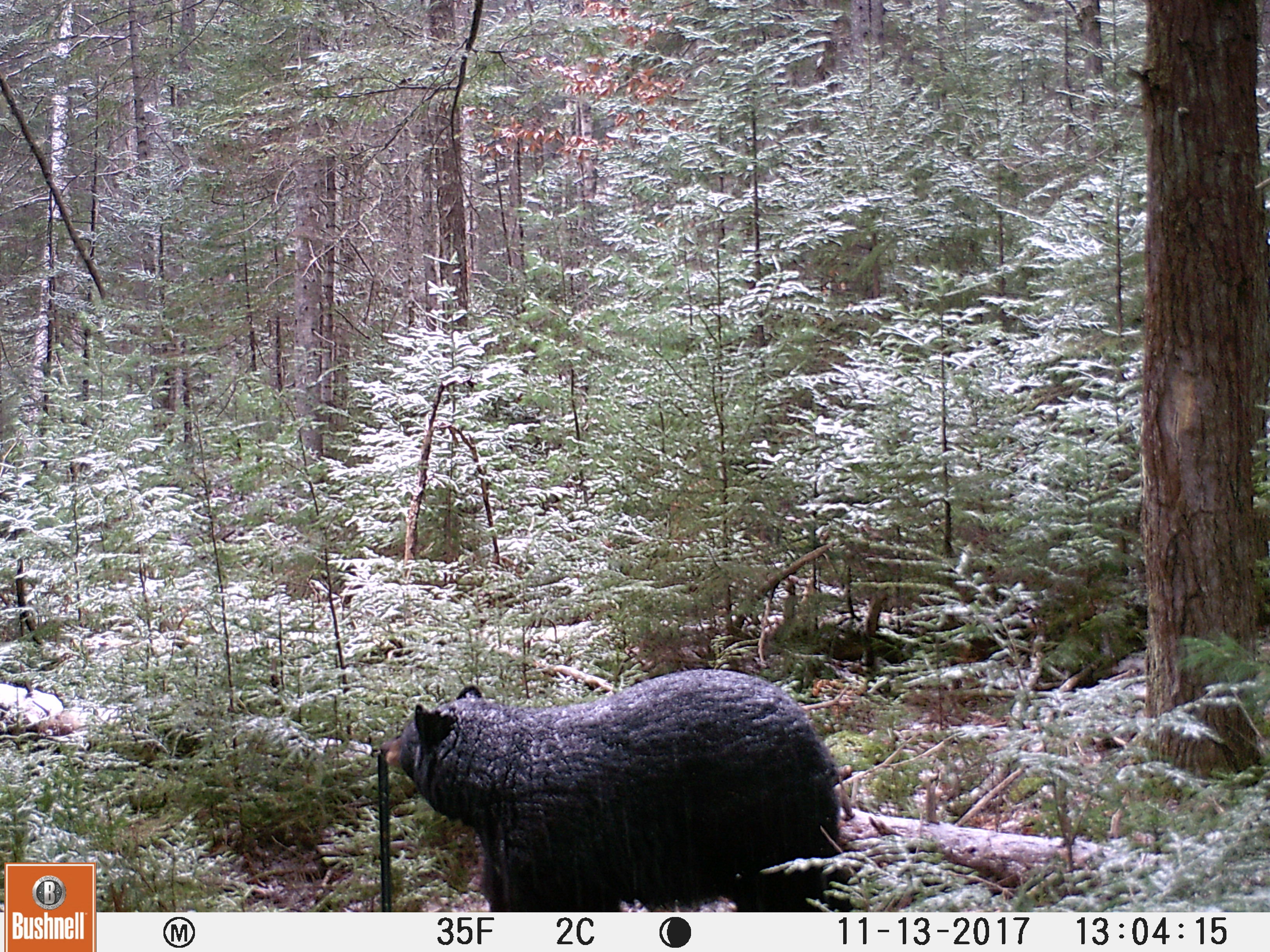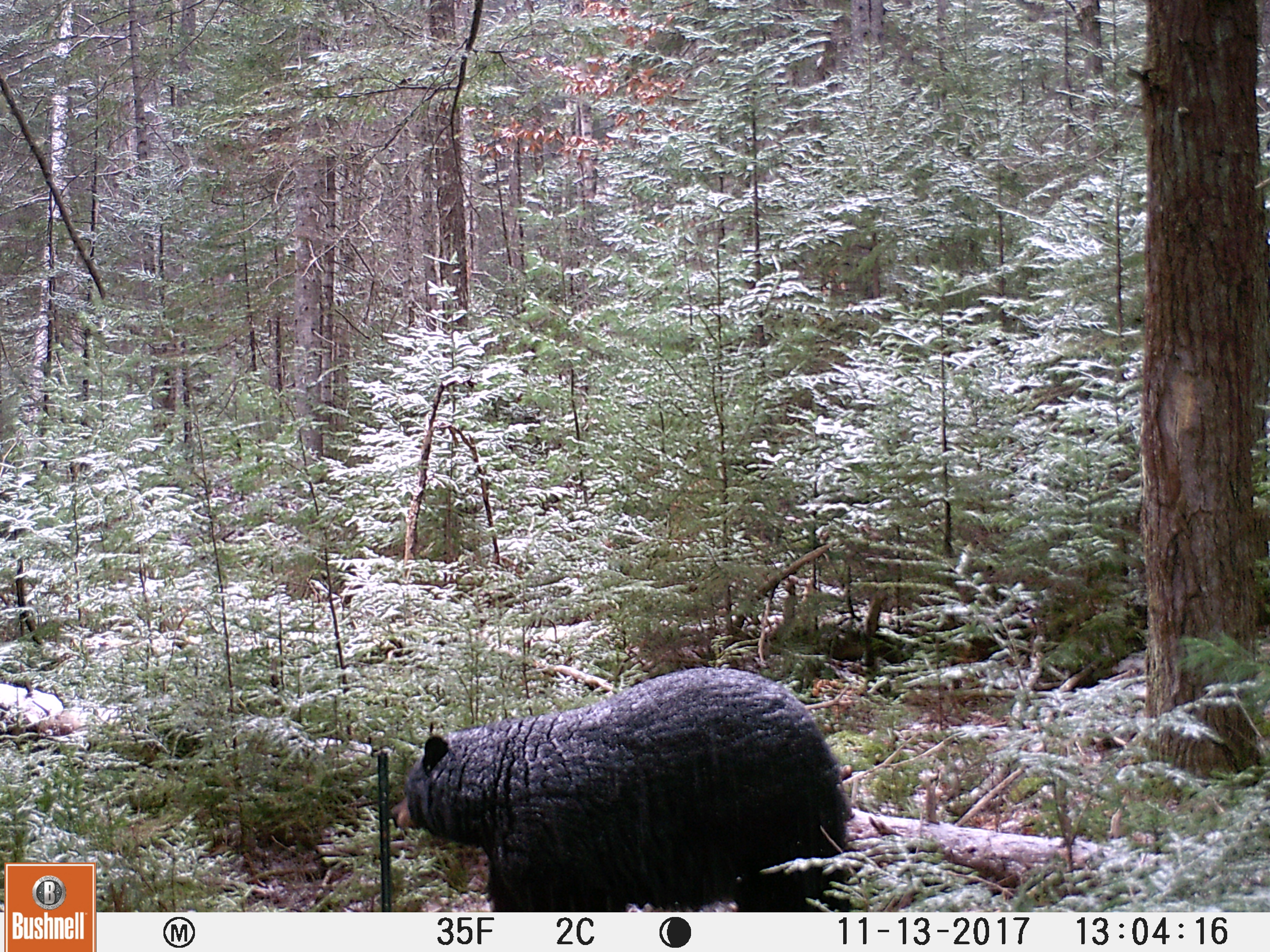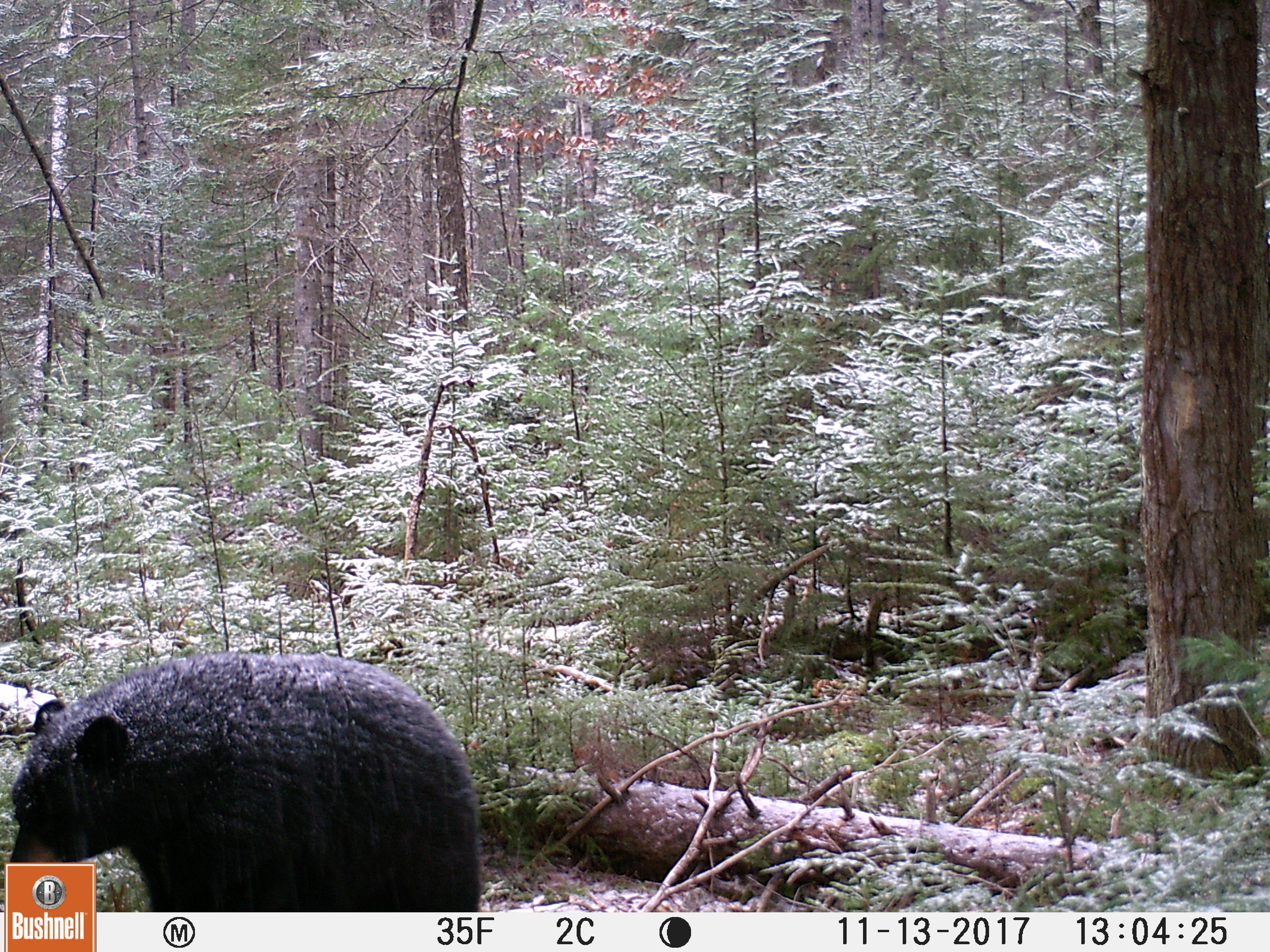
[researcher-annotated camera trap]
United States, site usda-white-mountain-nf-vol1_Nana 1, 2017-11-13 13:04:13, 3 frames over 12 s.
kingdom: Animalia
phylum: Chordata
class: Mammalia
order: Carnivora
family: Ursidae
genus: Ursus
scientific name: Ursus americanus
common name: black bear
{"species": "black bear (Ursus americanus)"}